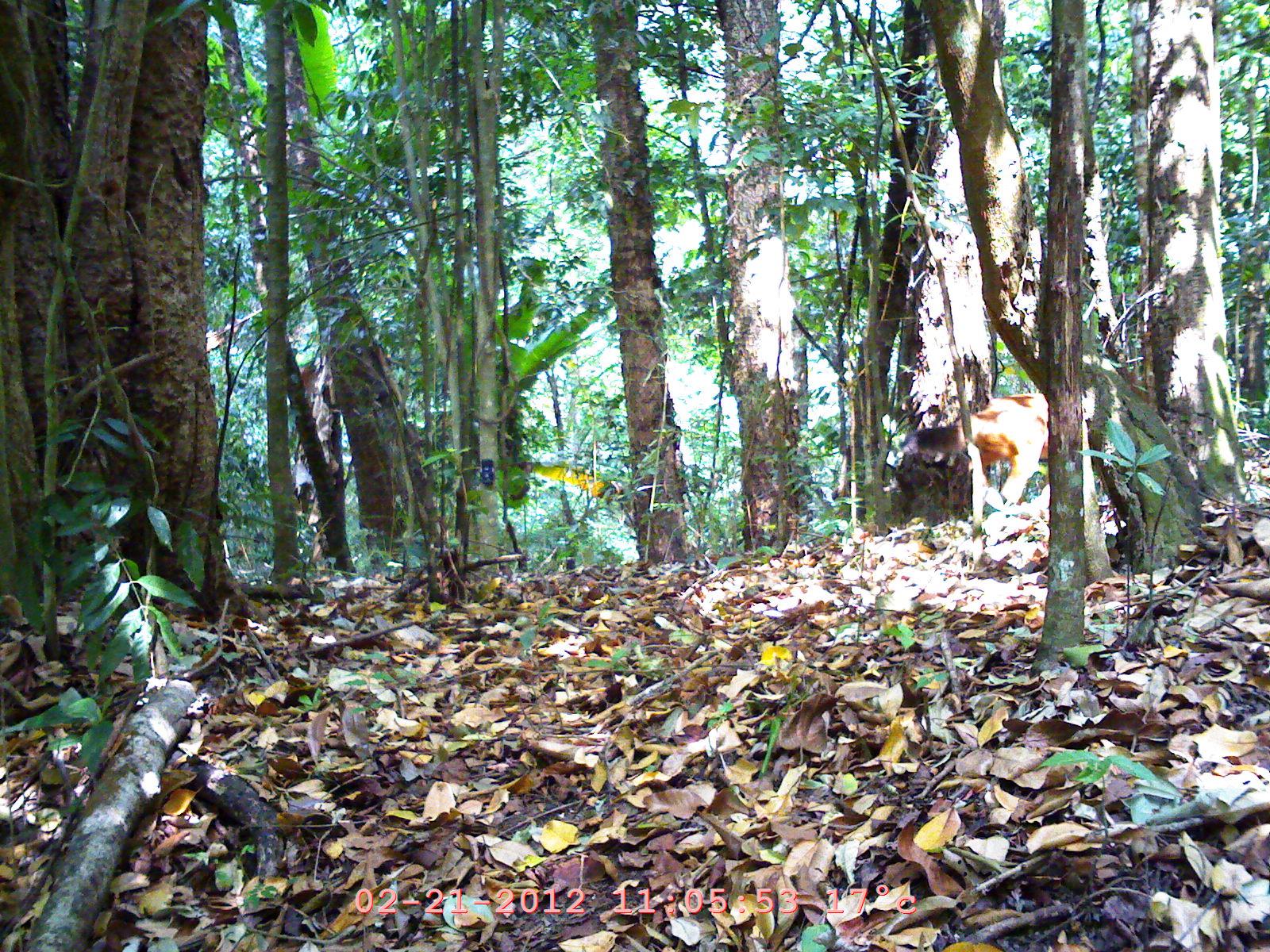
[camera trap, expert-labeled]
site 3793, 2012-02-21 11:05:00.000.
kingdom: Animalia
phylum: Chordata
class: Mammalia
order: Artiodactyla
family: Cervidae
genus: Muntiacus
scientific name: Muntiacus muntjak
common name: southern red muntjac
Muntiacus muntjak (southern red muntjac), count 1.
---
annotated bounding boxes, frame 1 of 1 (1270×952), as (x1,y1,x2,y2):
muntiacus muntjak: (893,386,1048,504)